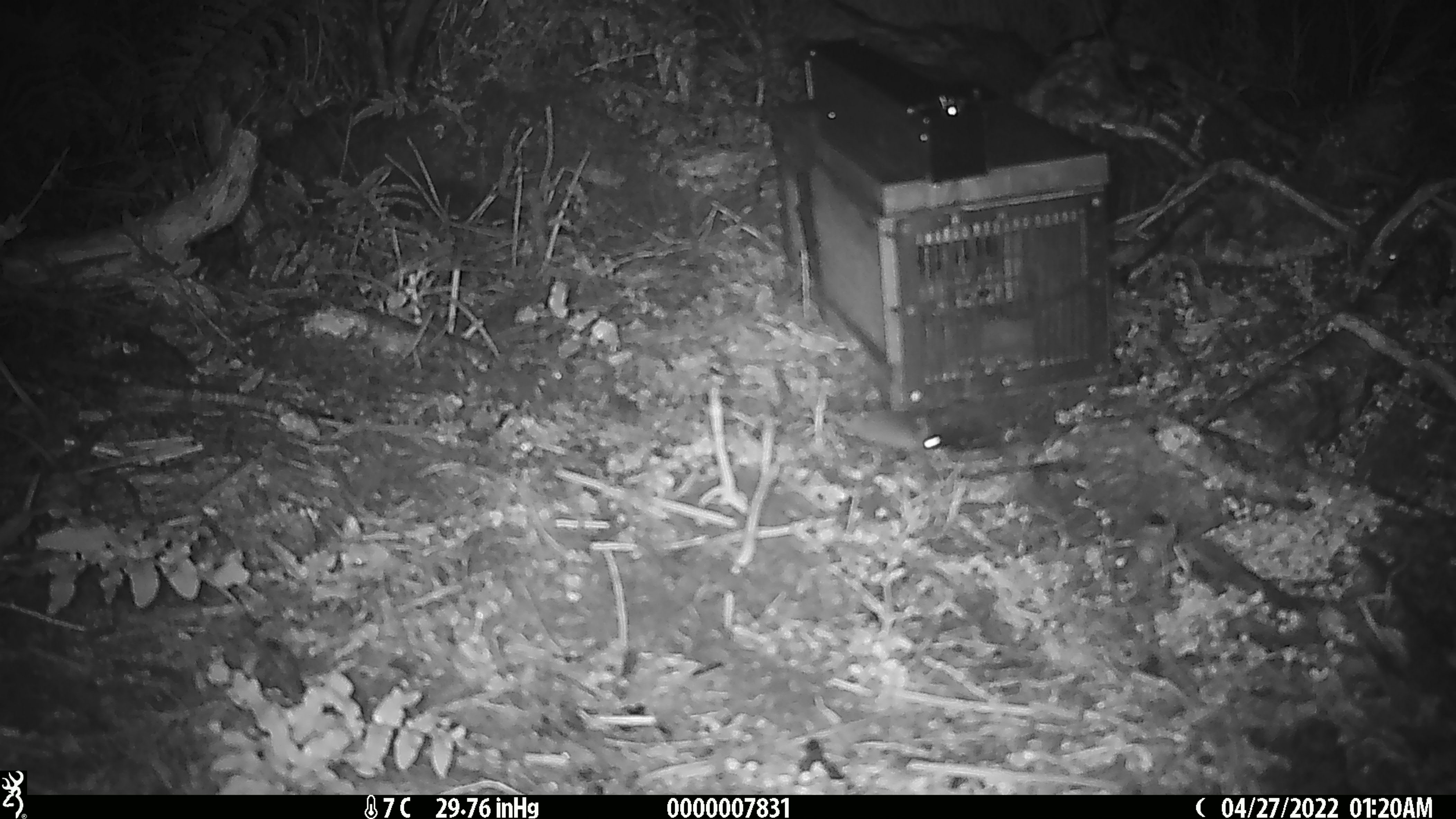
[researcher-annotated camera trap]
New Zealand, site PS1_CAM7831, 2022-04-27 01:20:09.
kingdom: Animalia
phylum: Chordata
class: Mammalia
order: Rodentia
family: Muridae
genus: Mus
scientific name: Mus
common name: mouse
Mouse (Mus).